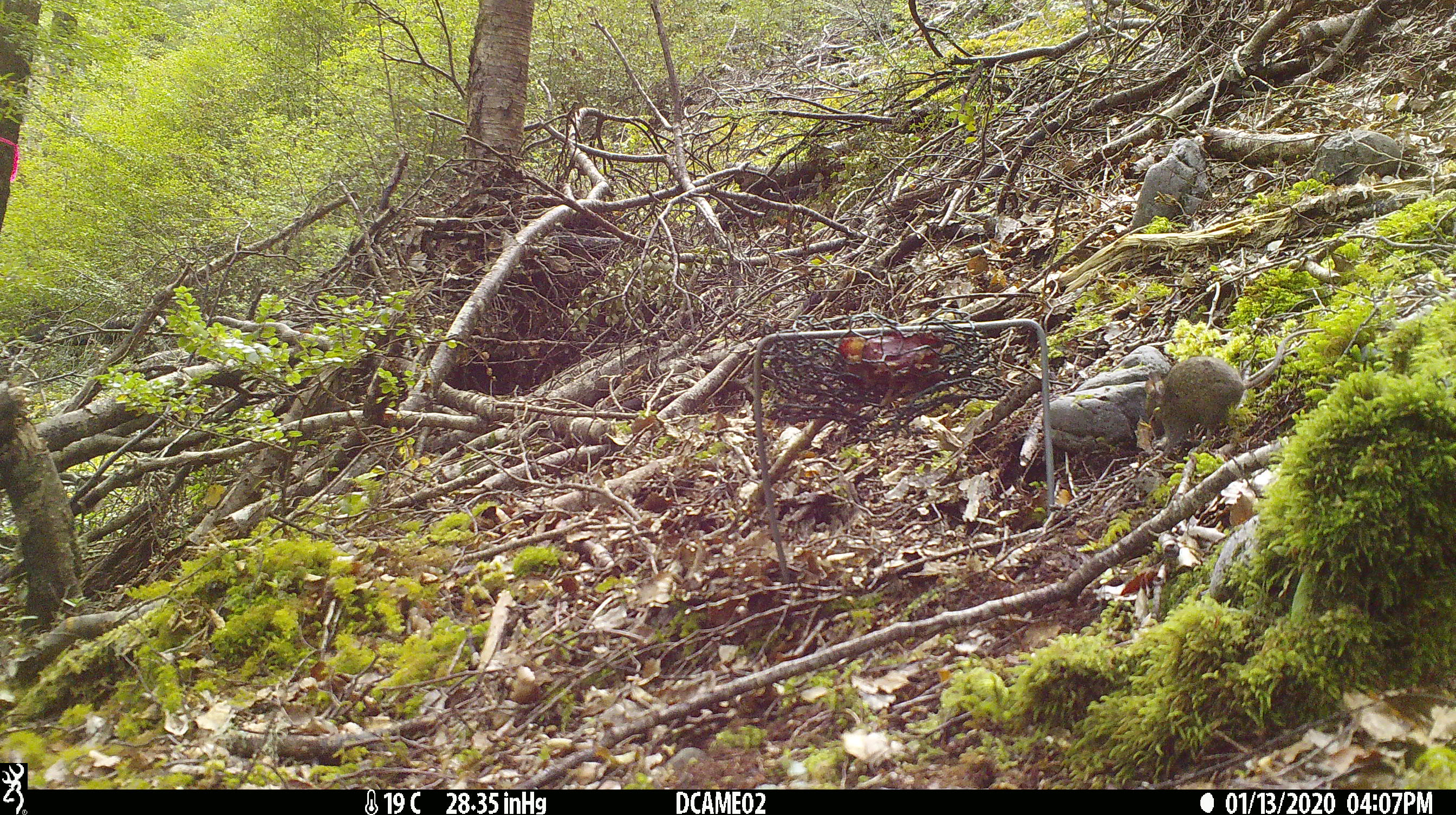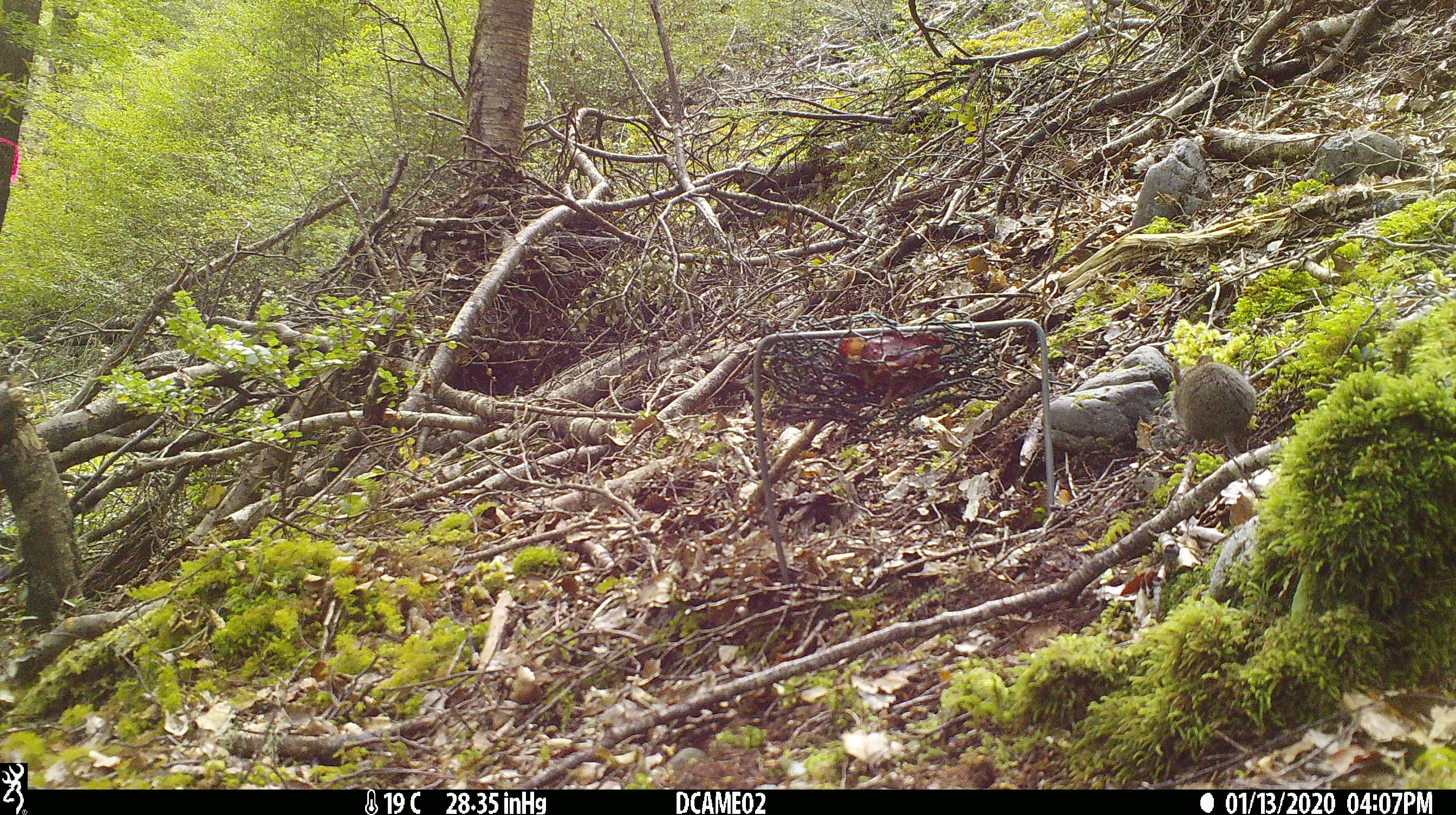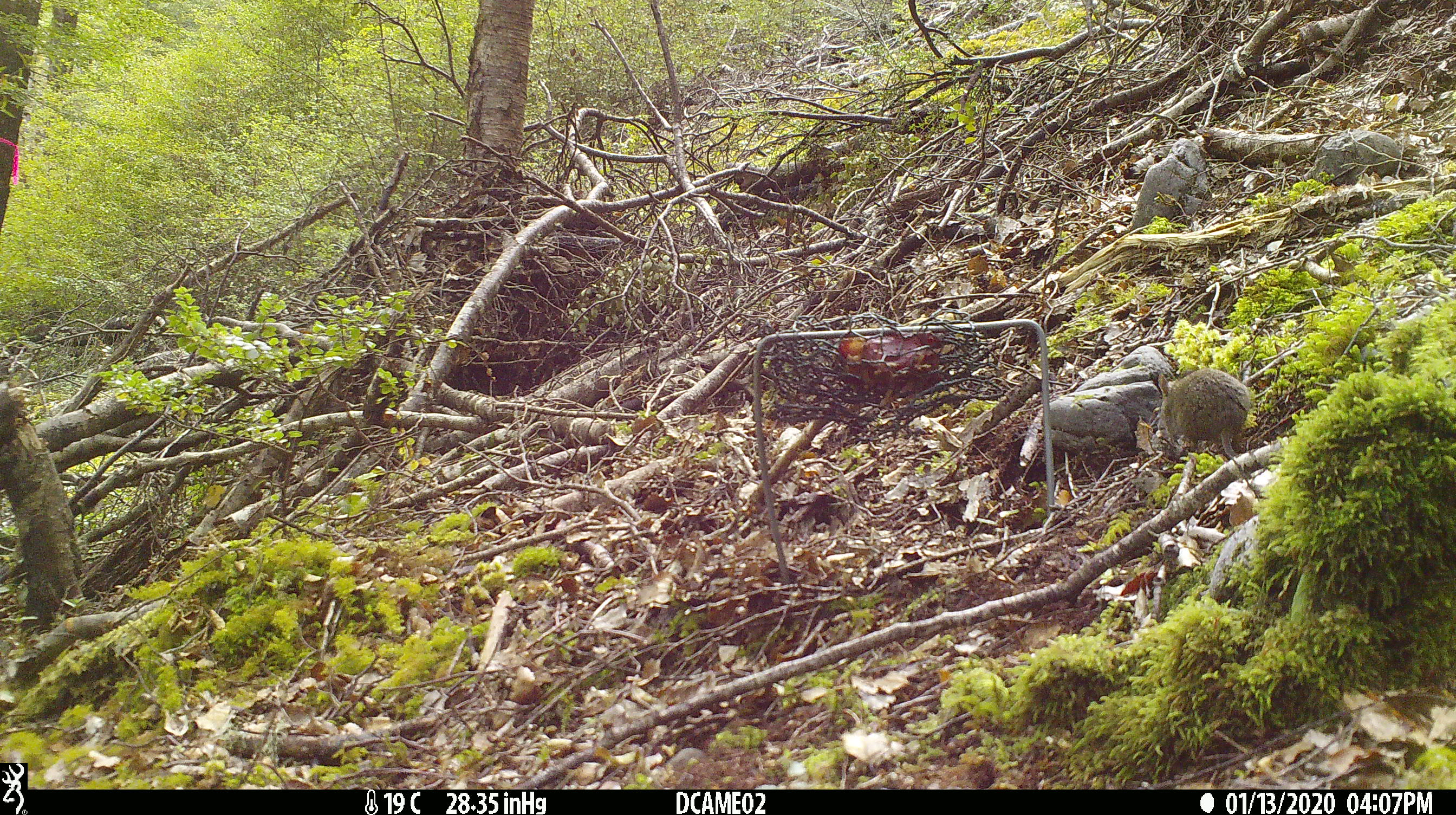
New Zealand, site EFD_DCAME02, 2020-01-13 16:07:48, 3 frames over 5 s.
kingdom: Animalia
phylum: Chordata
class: Mammalia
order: Rodentia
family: Muridae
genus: Mus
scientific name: Mus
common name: mouse